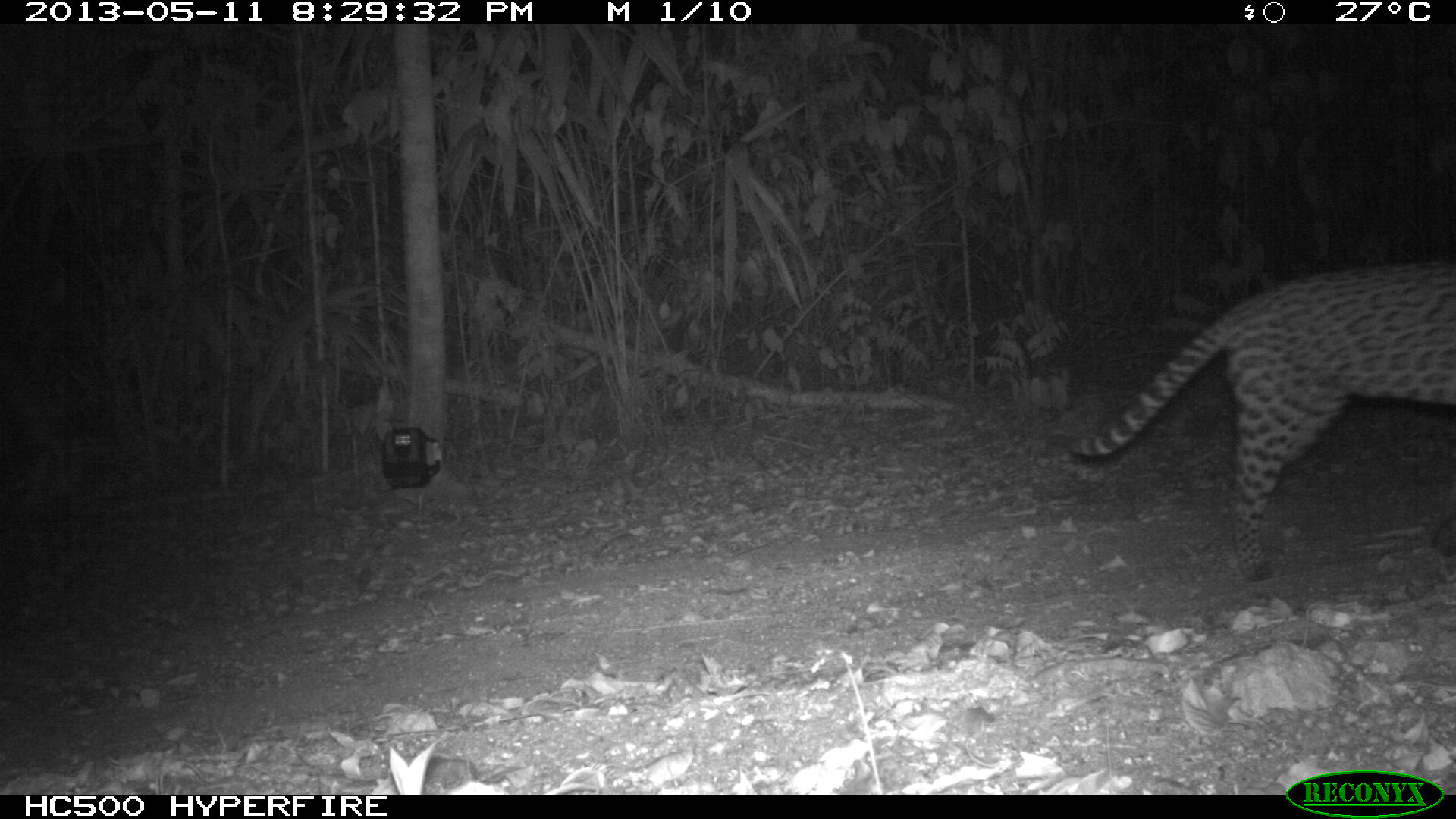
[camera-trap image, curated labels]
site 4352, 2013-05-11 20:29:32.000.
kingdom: Animalia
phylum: Chordata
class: Mammalia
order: Carnivora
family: Felidae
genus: Leopardus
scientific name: Leopardus pardalis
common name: ocelot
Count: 1.